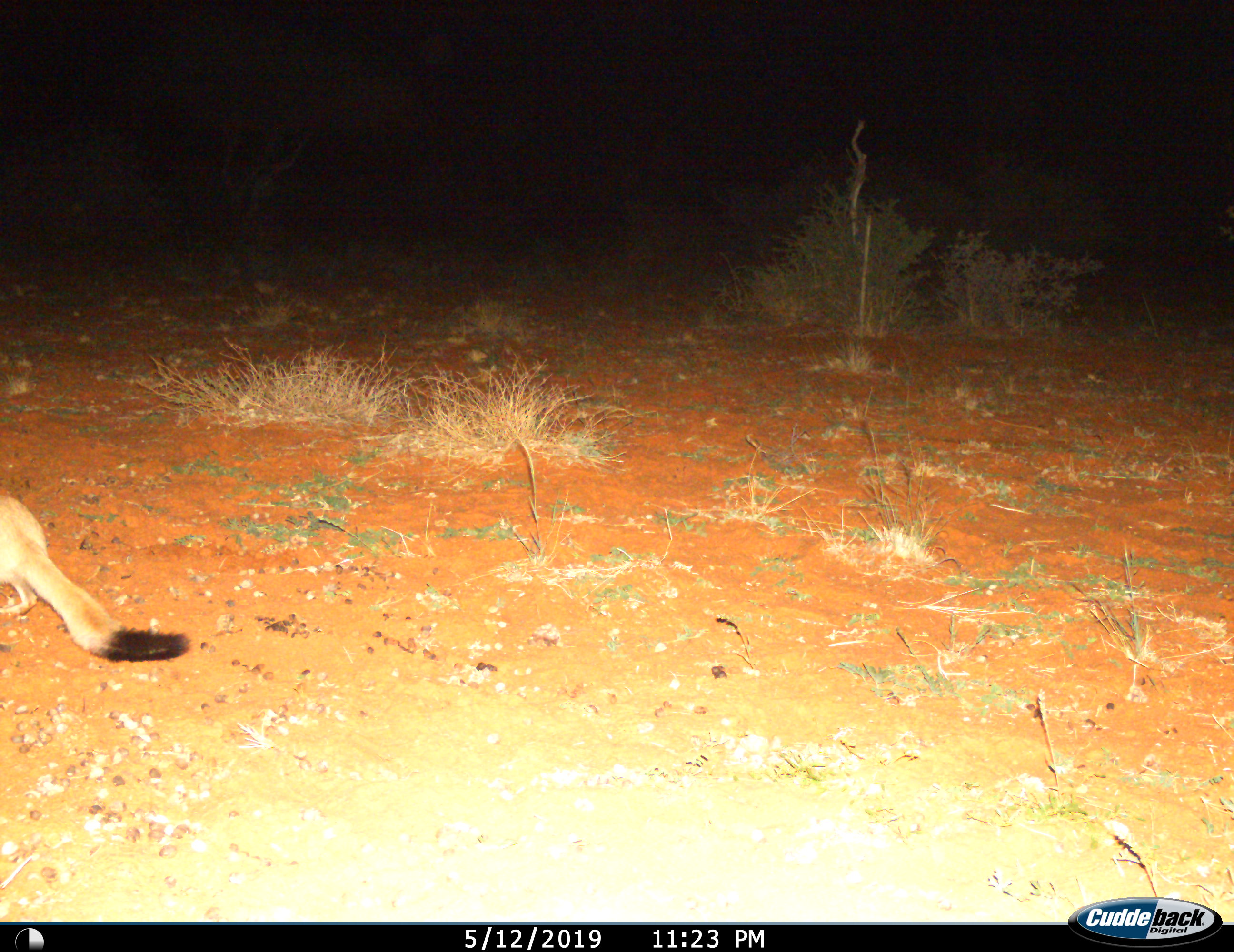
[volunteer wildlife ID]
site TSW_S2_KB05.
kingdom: Animalia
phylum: Chordata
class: Mammalia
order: Rodentia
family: Pedetidae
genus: Pedetes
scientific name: Pedetes capensis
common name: springhare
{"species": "springhare (Pedetes capensis)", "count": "1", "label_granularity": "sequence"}